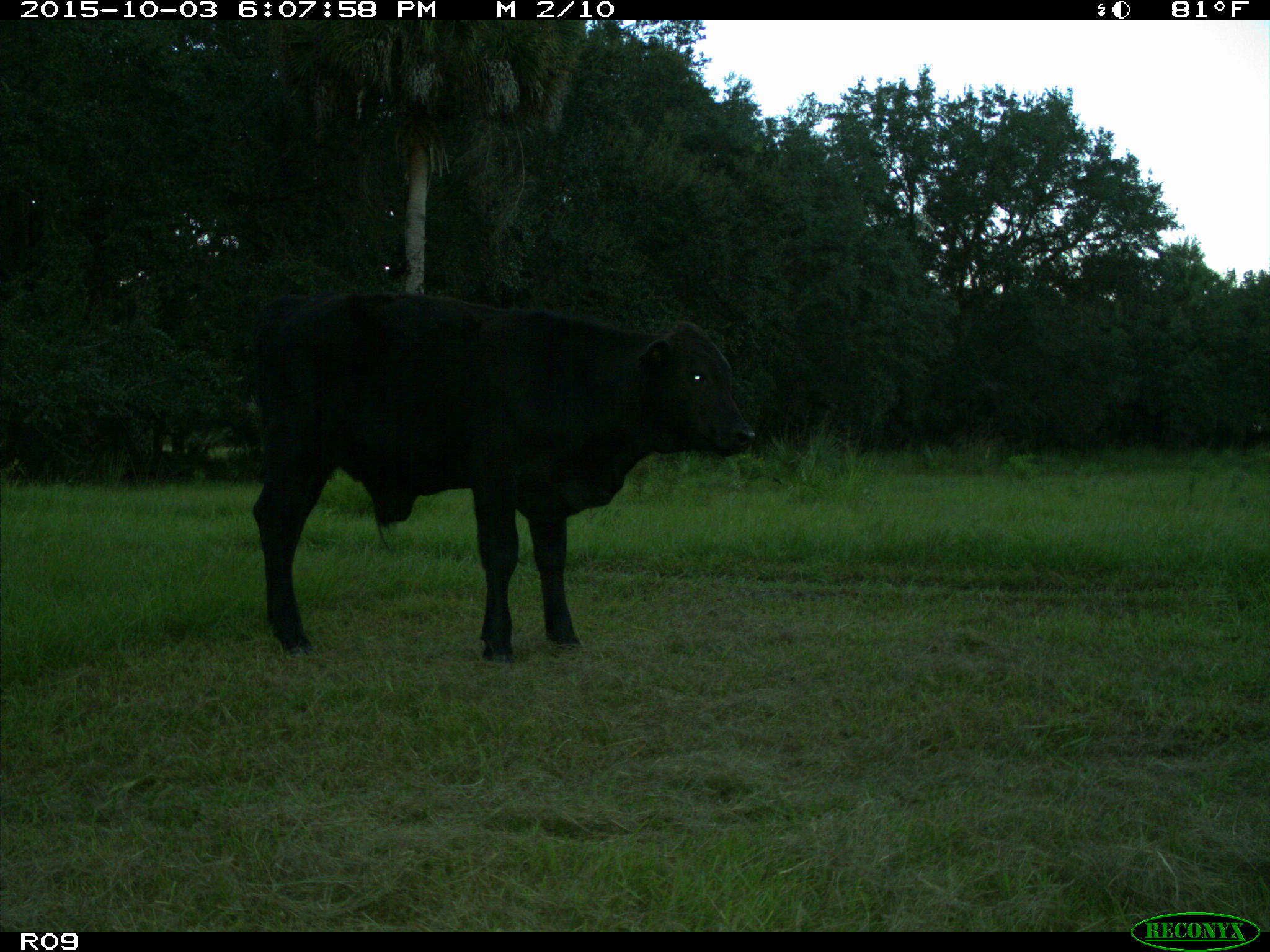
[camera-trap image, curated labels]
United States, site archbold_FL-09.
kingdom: Animalia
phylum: Chordata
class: Mammalia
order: Artiodactyla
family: Bovidae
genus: Bos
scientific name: Bos taurus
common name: domestic cow